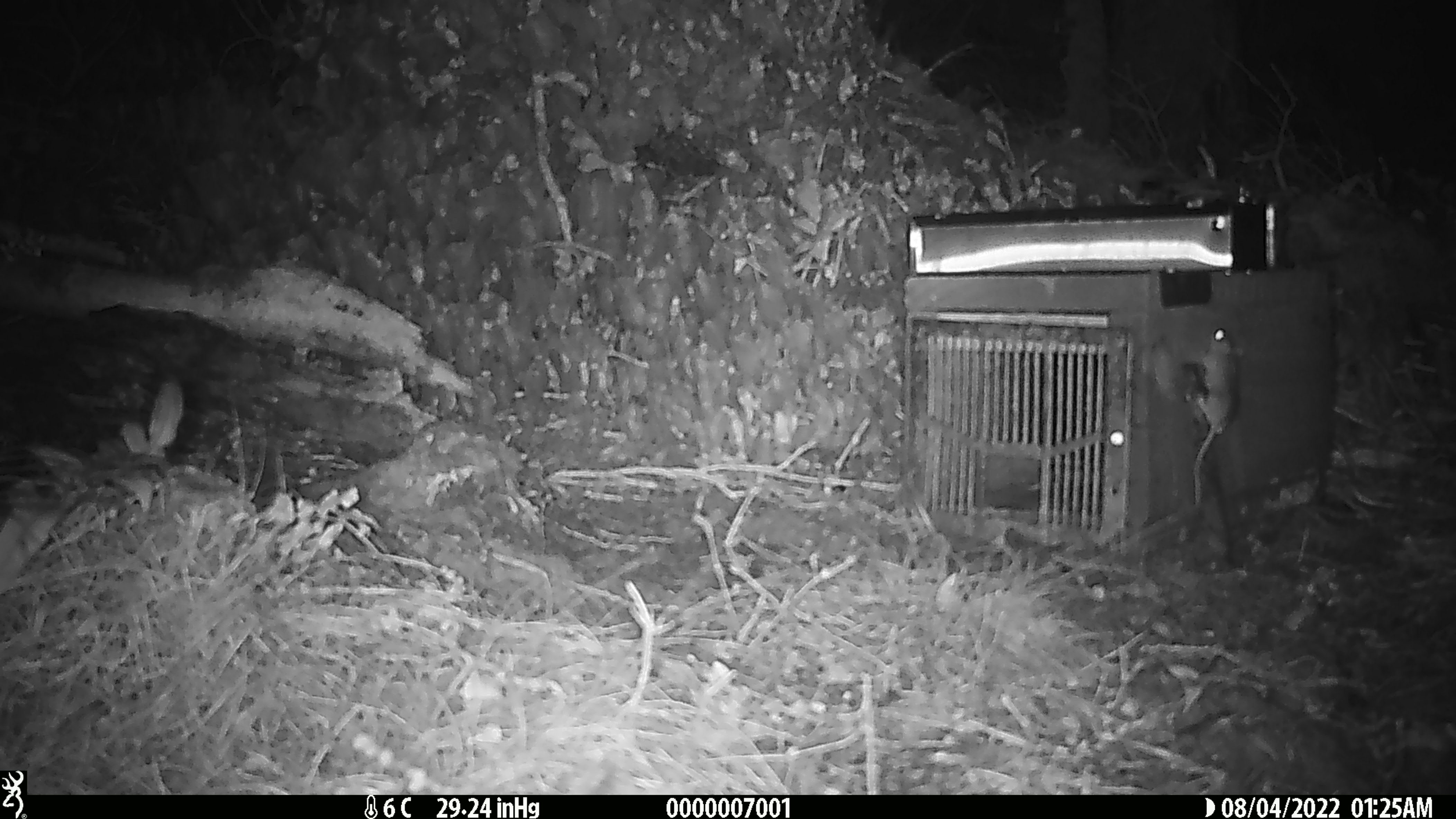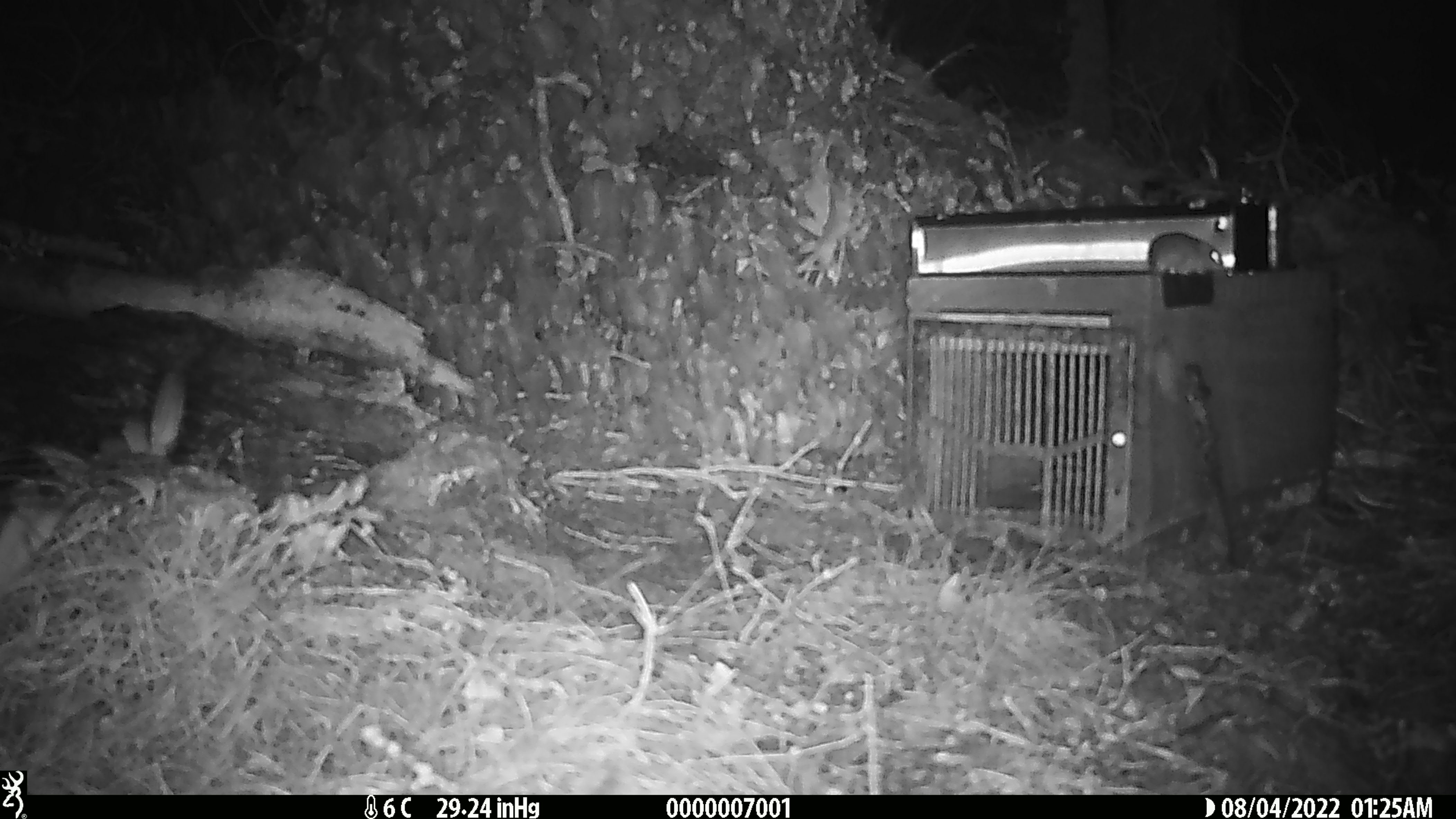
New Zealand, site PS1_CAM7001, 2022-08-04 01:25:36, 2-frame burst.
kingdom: Animalia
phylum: Chordata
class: Mammalia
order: Rodentia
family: Muridae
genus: Mus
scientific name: Mus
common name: mouse